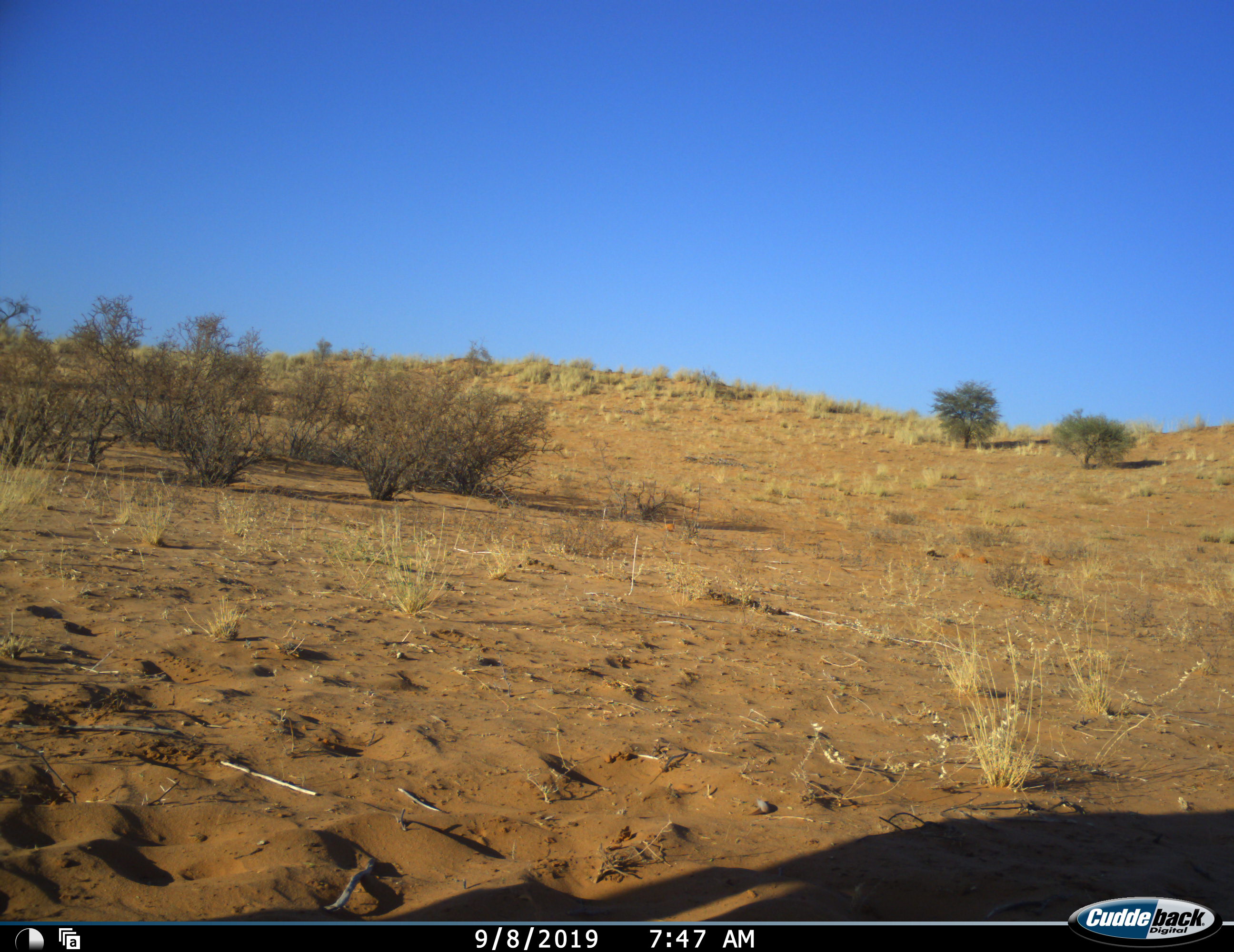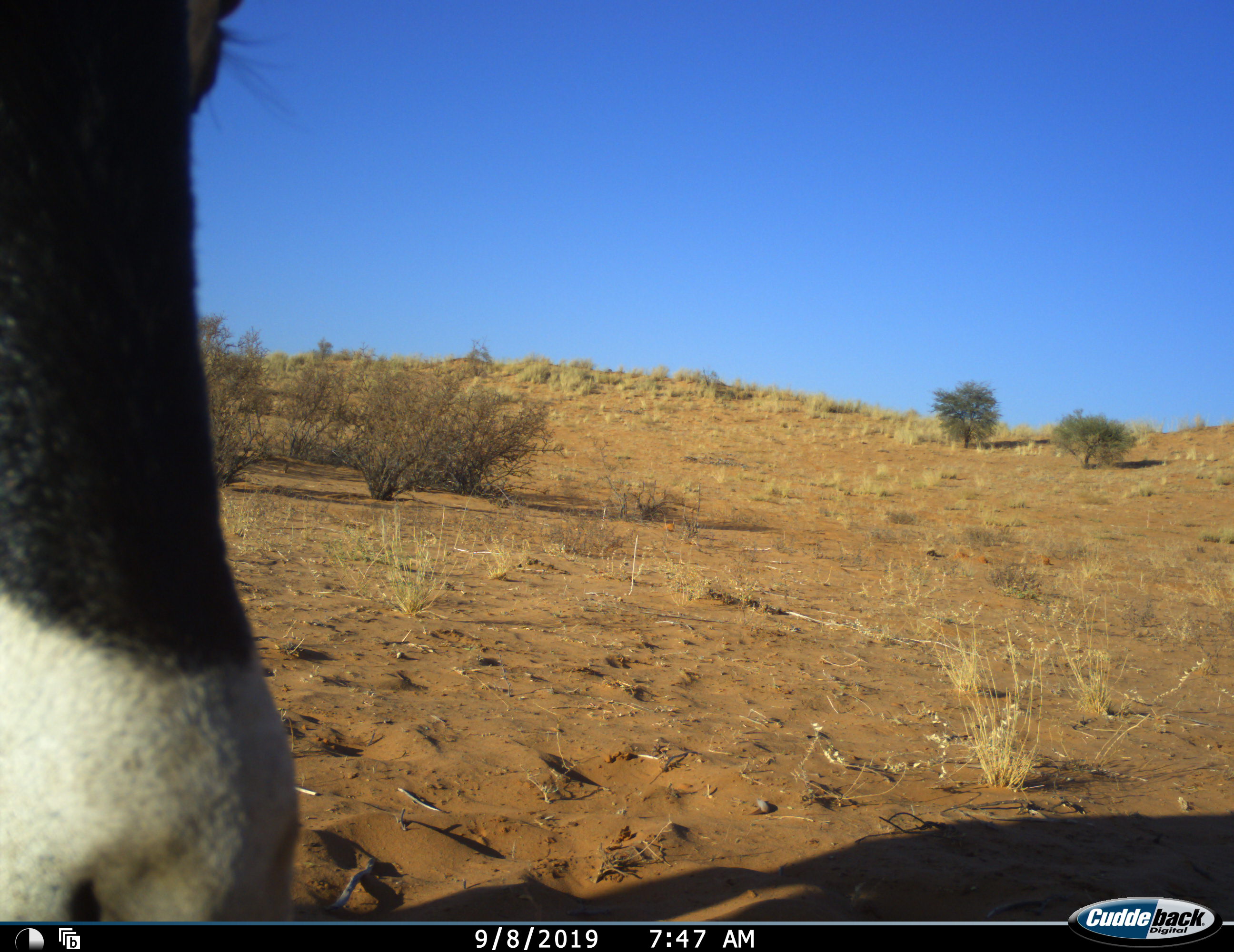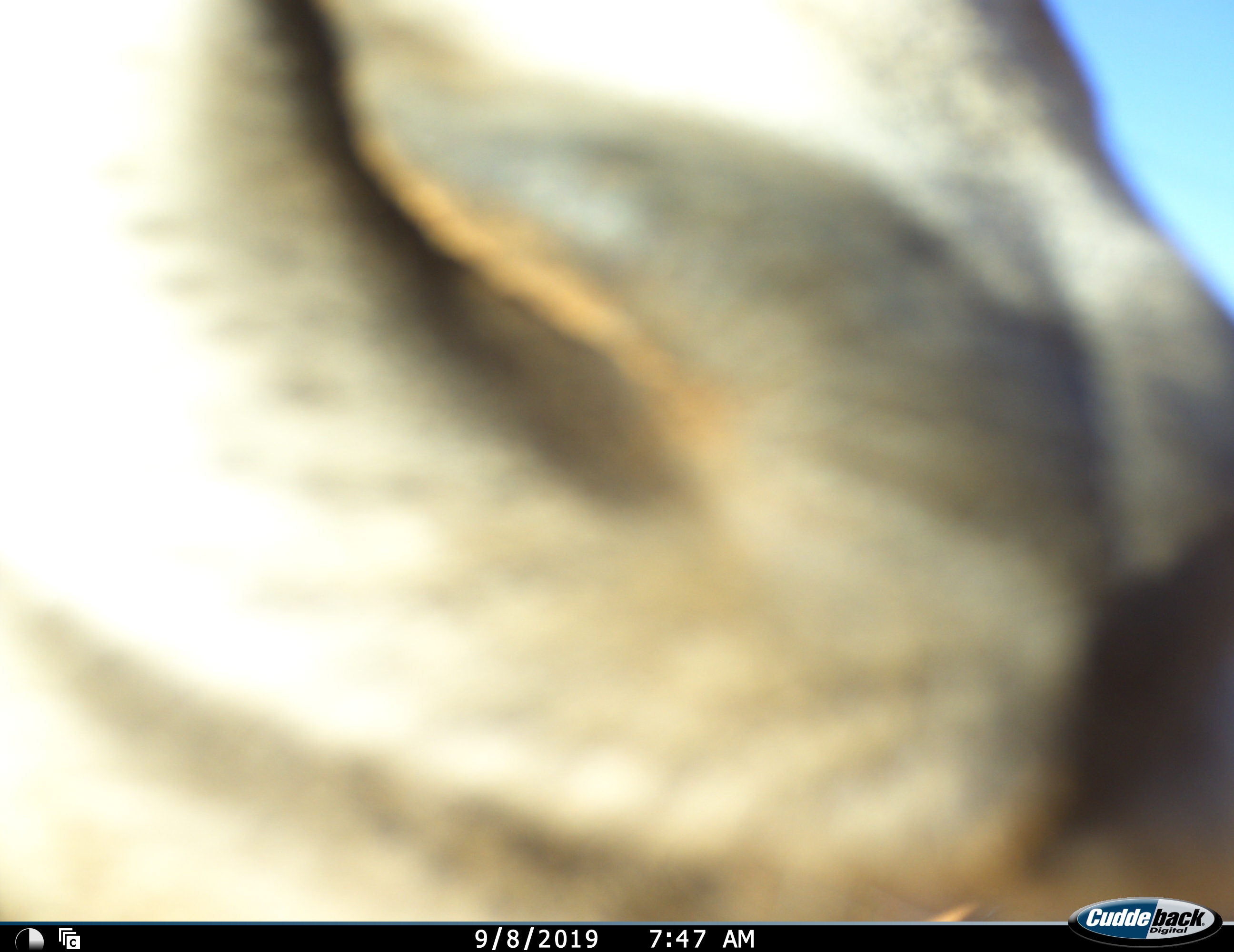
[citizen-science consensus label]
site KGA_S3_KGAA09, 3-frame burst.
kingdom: Animalia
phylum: Chordata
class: Mammalia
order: Artiodactyla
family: Bovidae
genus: Oryx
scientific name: Oryx gazella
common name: gemsbok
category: oryx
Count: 1.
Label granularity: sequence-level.